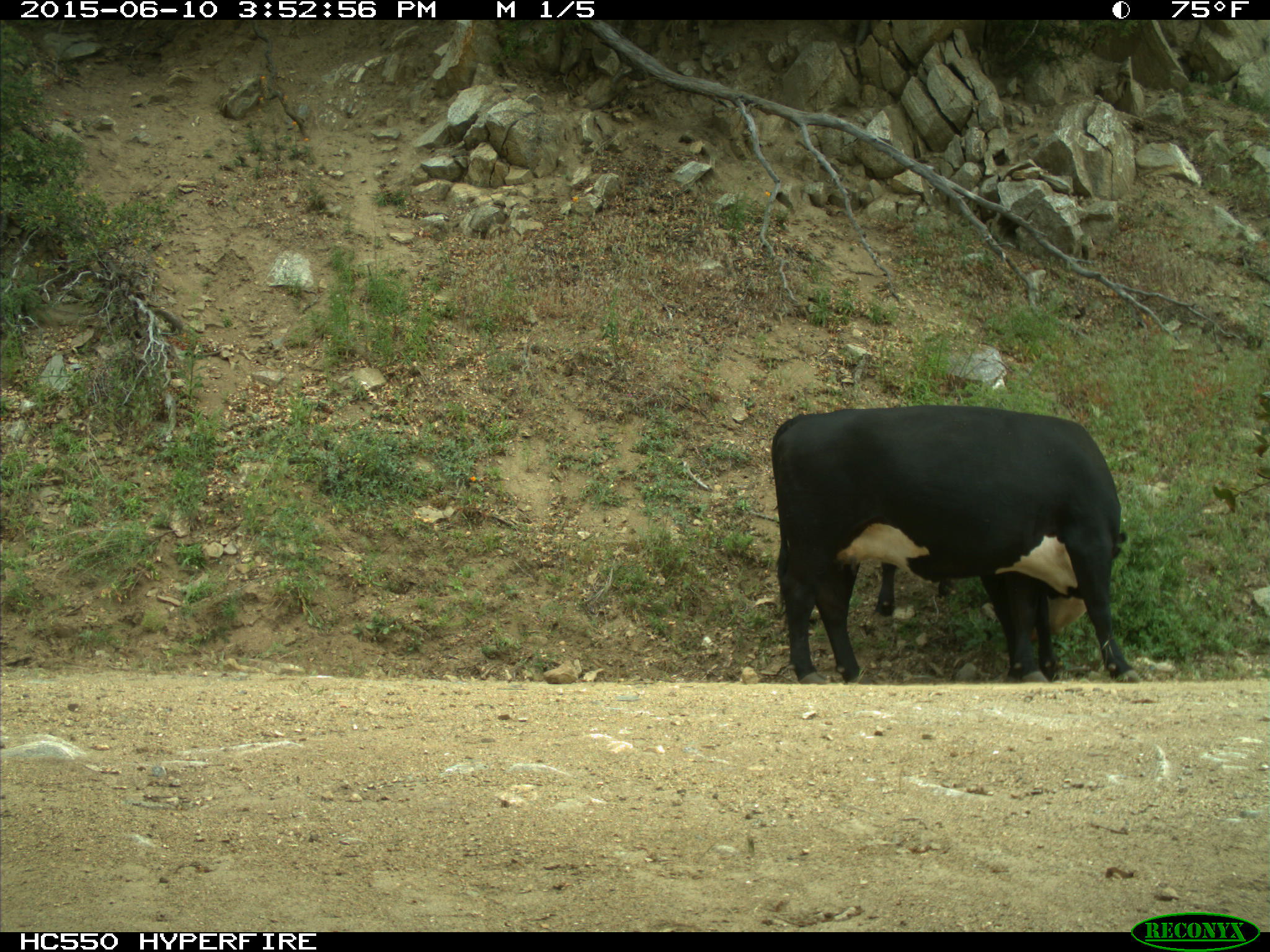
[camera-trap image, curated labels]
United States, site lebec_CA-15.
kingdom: Animalia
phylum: Chordata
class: Mammalia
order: Artiodactyla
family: Bovidae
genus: Bos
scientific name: Bos taurus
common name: domestic cow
Bos taurus (domestic cow).